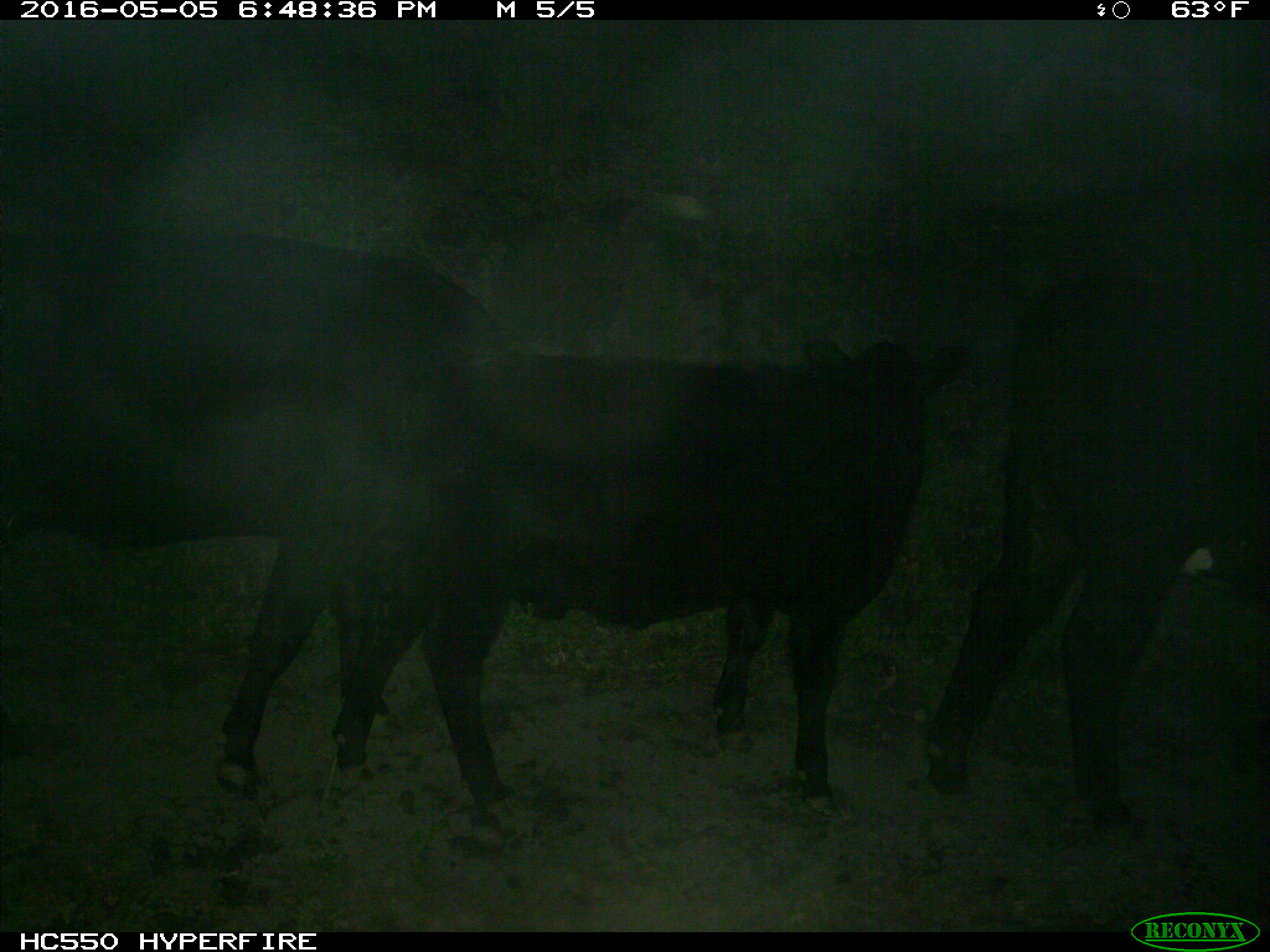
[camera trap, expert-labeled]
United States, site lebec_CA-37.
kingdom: Animalia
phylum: Chordata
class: Mammalia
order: Artiodactyla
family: Bovidae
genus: Bos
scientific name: Bos taurus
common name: domestic cow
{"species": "Bos taurus (domestic cow)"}